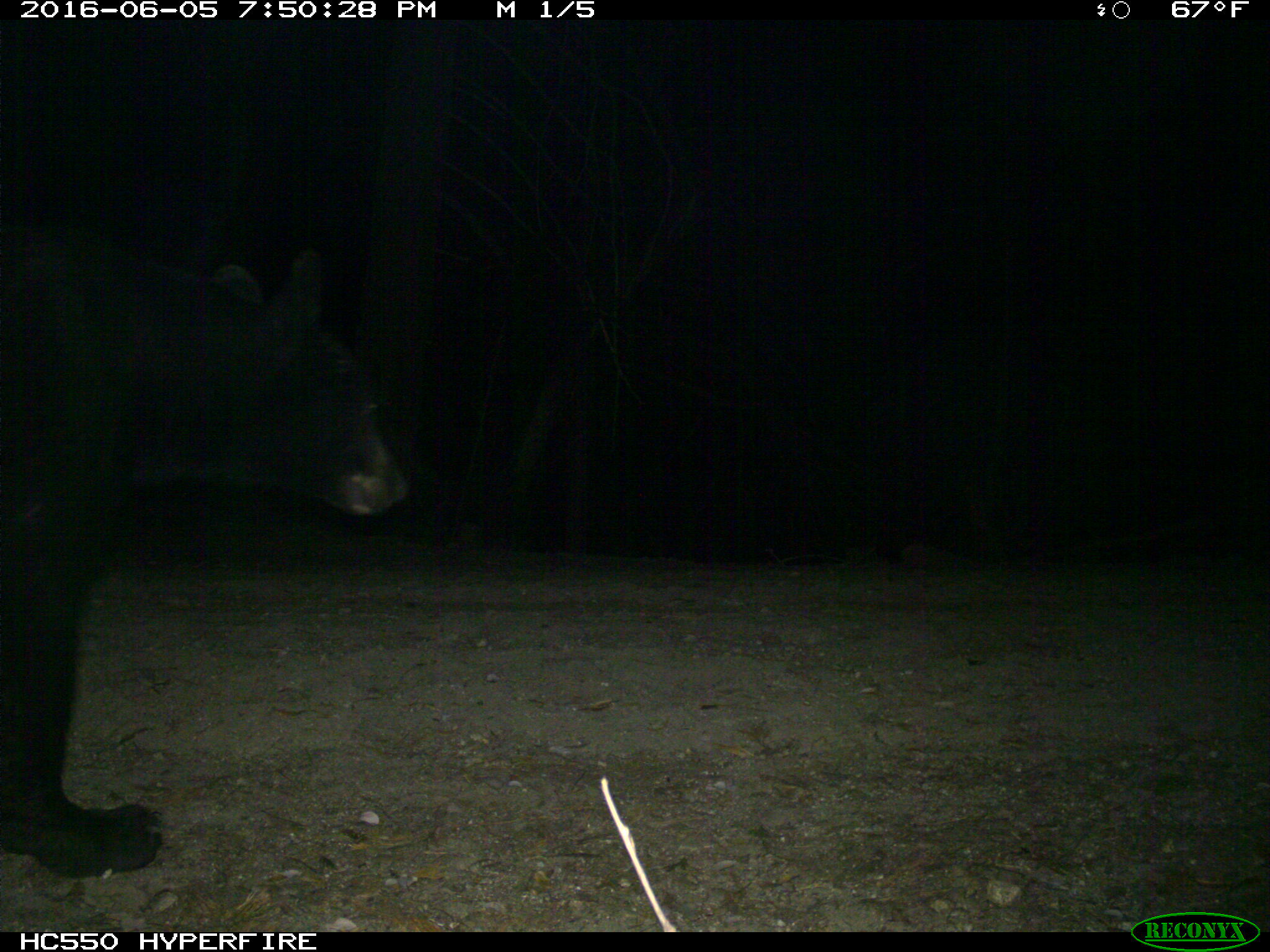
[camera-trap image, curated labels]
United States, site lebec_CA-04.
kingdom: Animalia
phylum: Chordata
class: Mammalia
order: Carnivora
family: Ursidae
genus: Ursus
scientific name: Ursus americanus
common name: american black bear